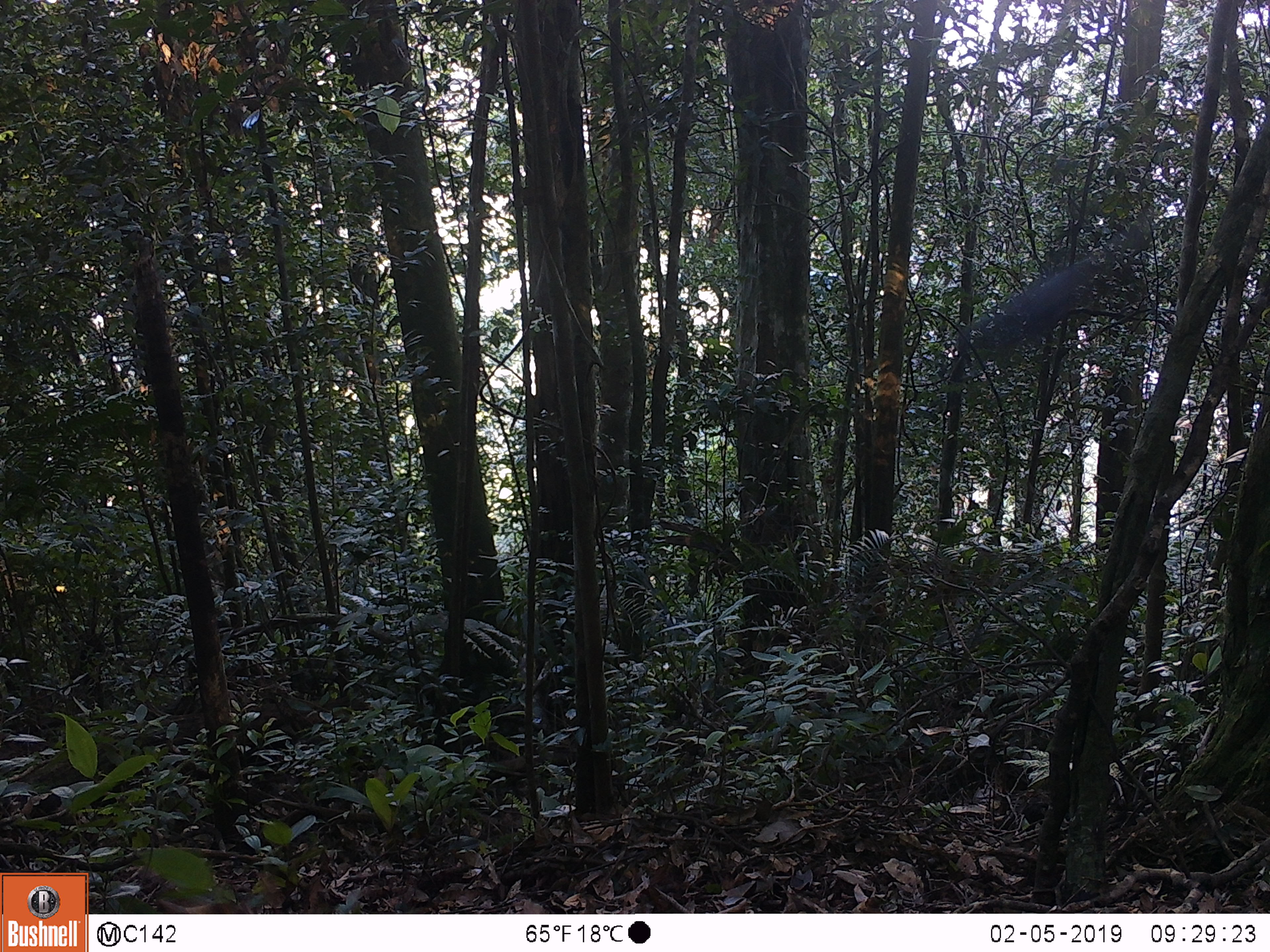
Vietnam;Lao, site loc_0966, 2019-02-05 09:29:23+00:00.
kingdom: Animalia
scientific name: Animalia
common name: animal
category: unidentified small animal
Unidentified small animal (animal) (Animalia). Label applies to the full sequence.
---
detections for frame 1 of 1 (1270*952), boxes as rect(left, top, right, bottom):
unidentified small animal: rect(953, 255, 1092, 355)